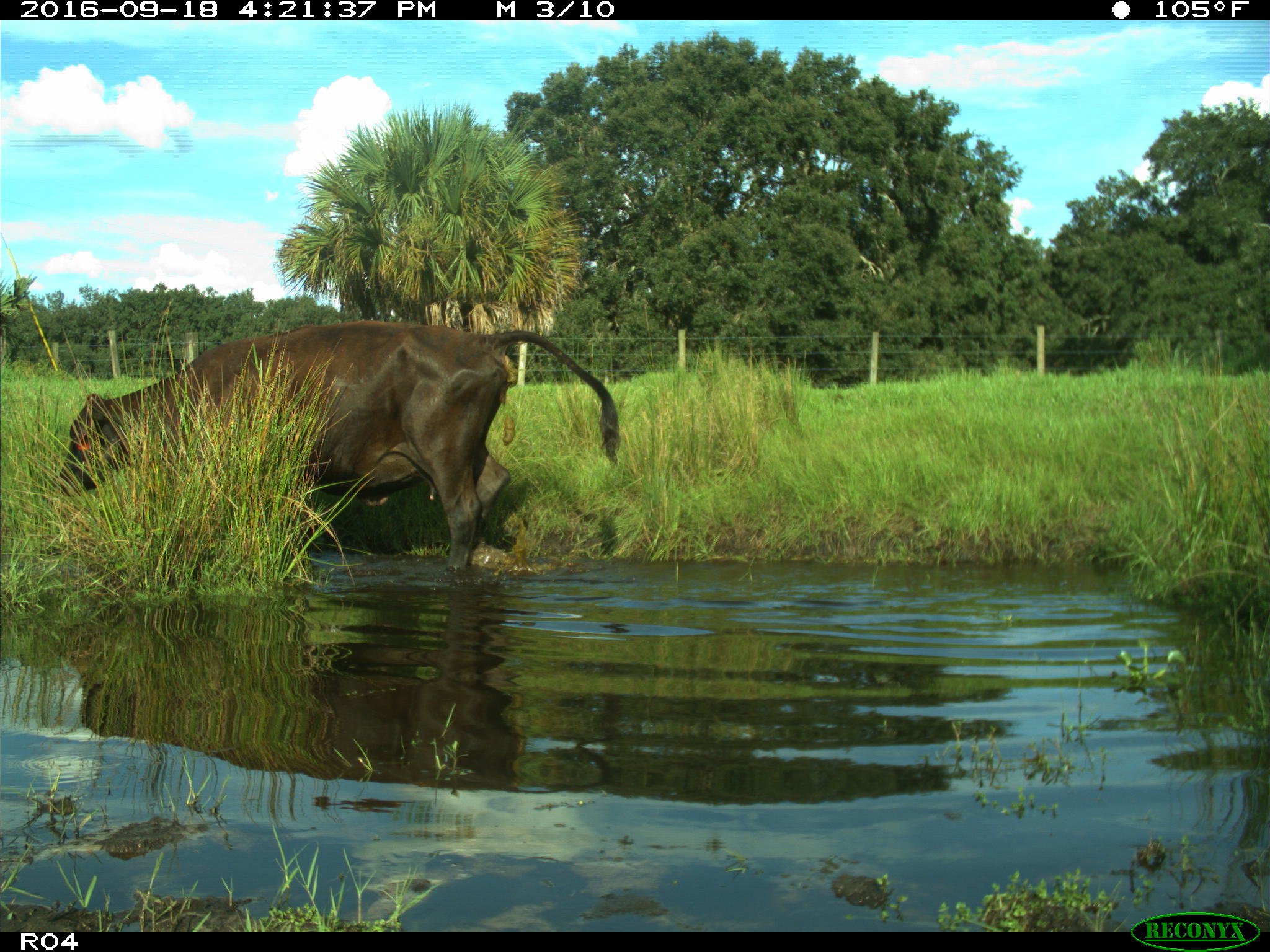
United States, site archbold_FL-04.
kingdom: Animalia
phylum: Chordata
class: Mammalia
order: Artiodactyla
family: Bovidae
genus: Bos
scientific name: Bos taurus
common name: domestic cow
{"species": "Bos taurus (domestic cow)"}